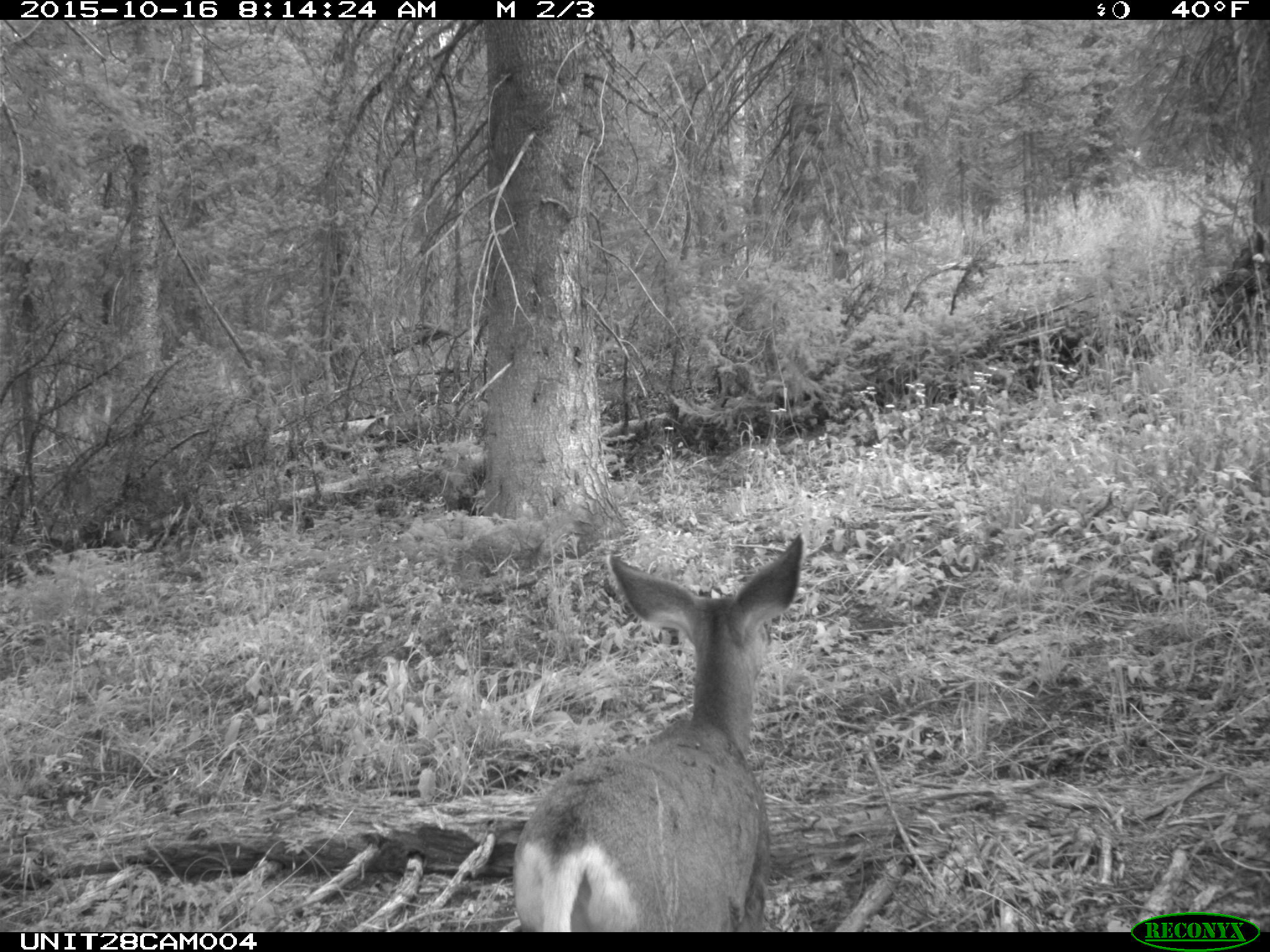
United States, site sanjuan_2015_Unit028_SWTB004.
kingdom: Animalia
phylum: Chordata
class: Mammalia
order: Artiodactyla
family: Cervidae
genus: Odocoileus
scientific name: Odocoileus hemionus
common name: mule deer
Odocoileus hemionus (mule deer).